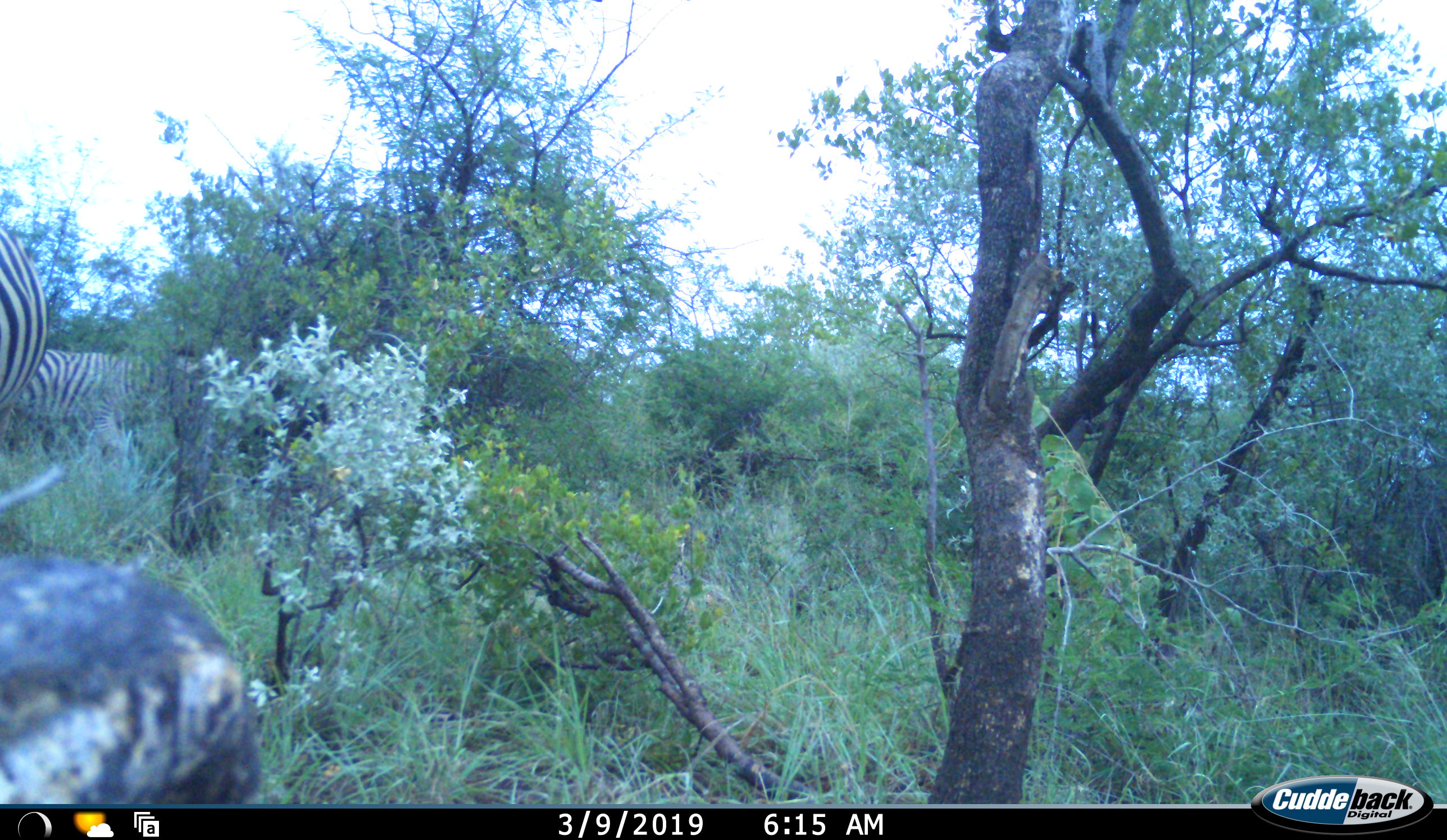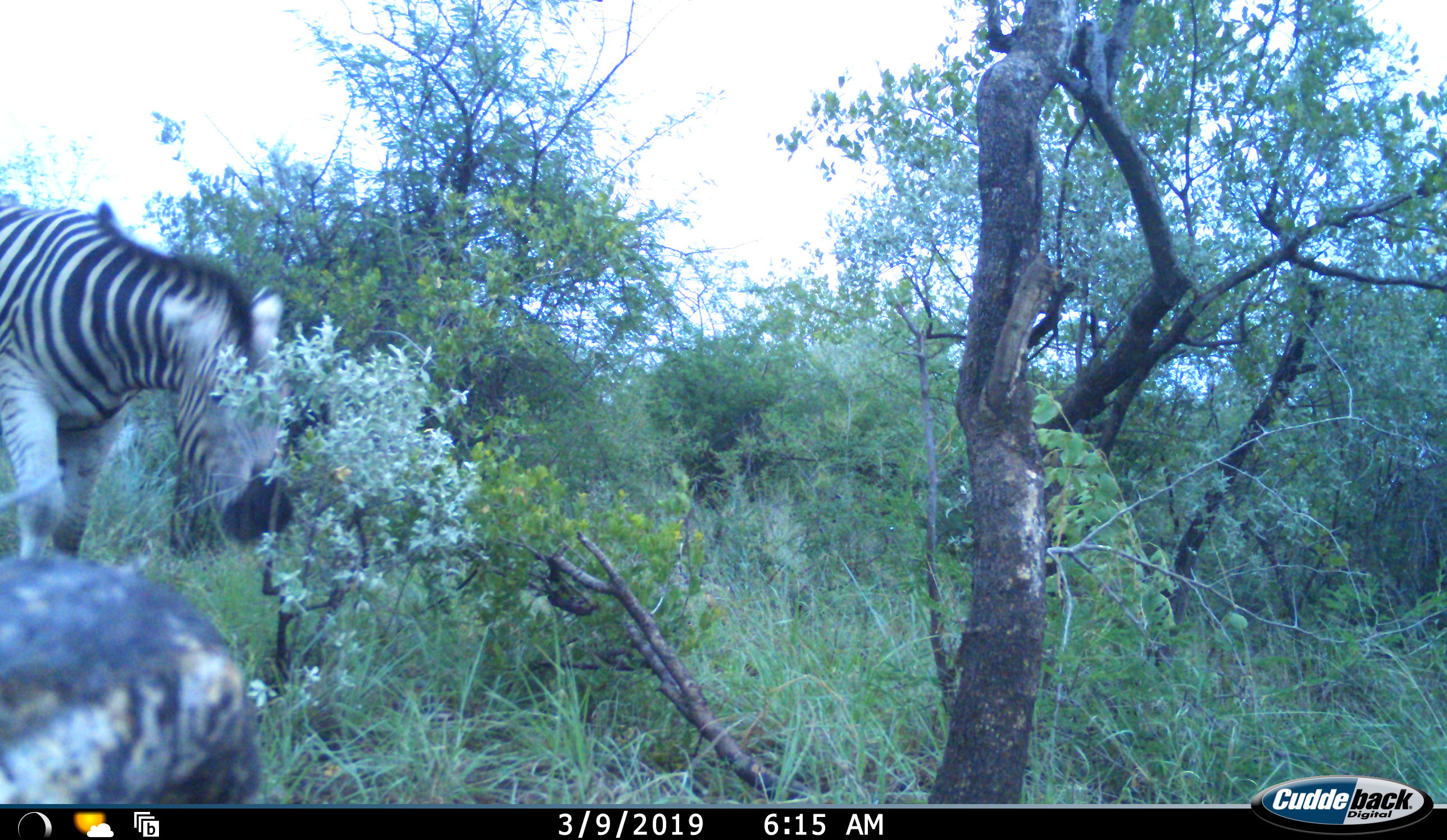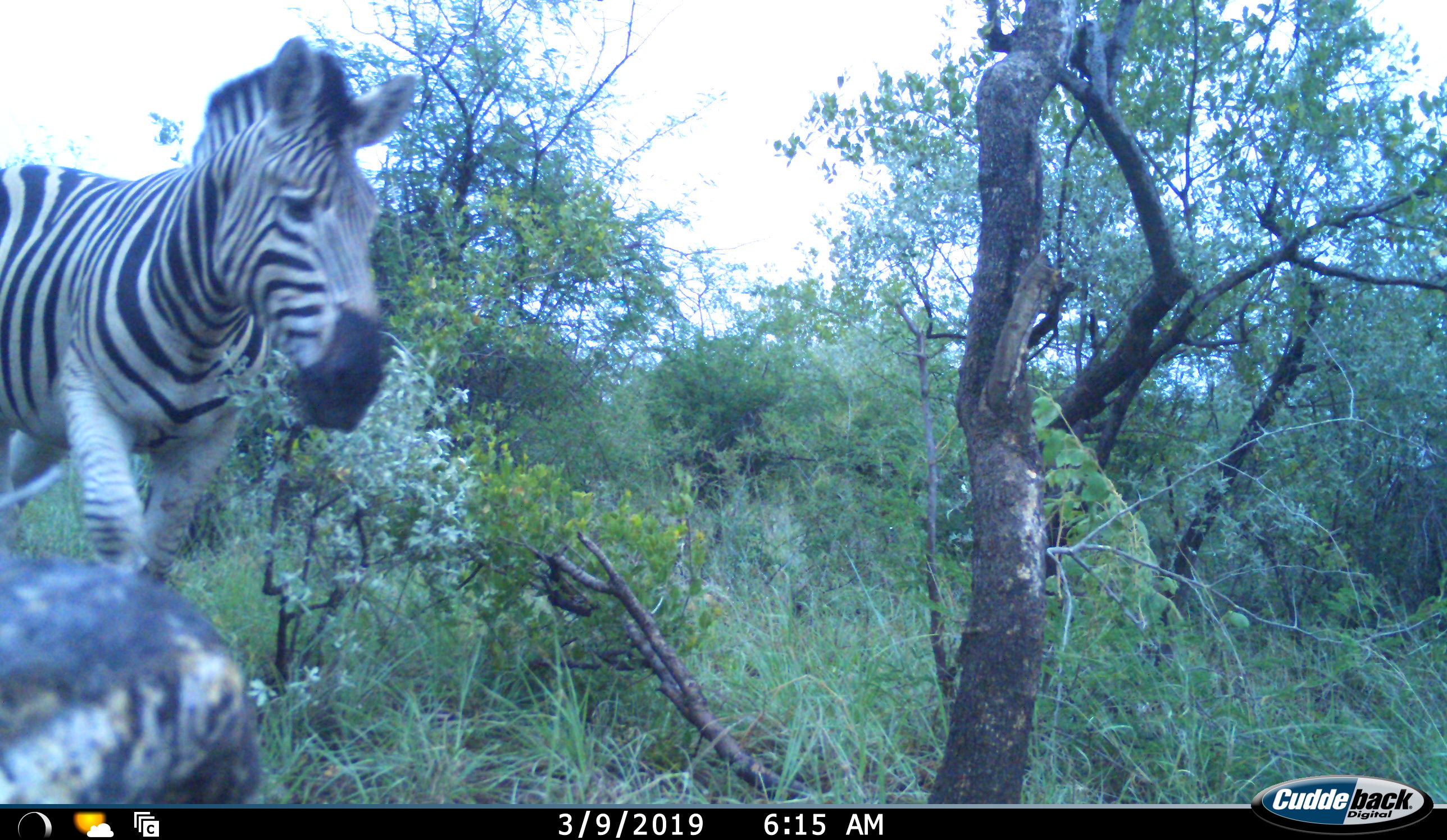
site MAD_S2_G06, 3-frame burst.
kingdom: Animalia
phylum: Chordata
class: Mammalia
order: Perissodactyla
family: Equidae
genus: Equus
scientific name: Equus quagga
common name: plains zebra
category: zebraplains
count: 2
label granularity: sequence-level